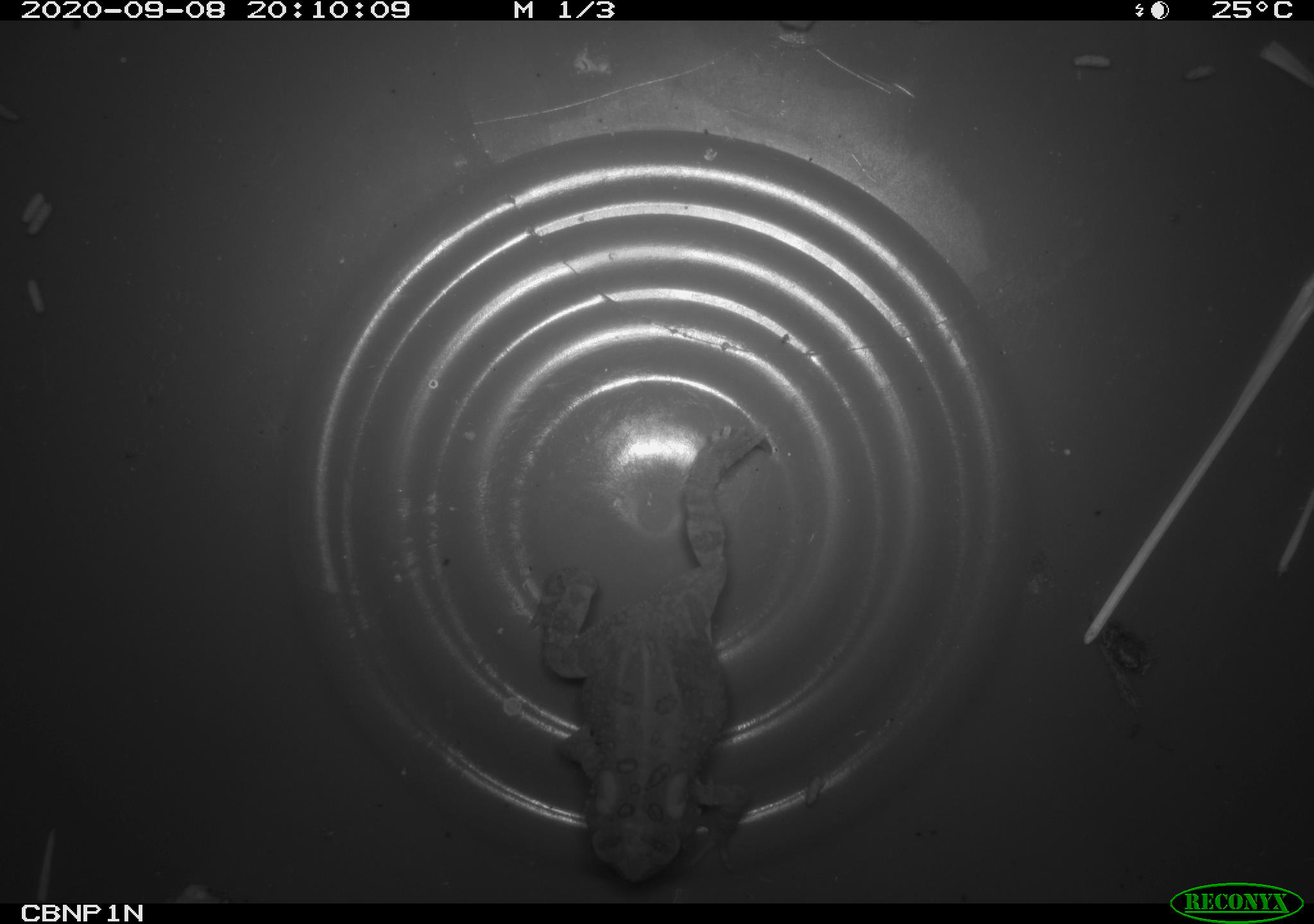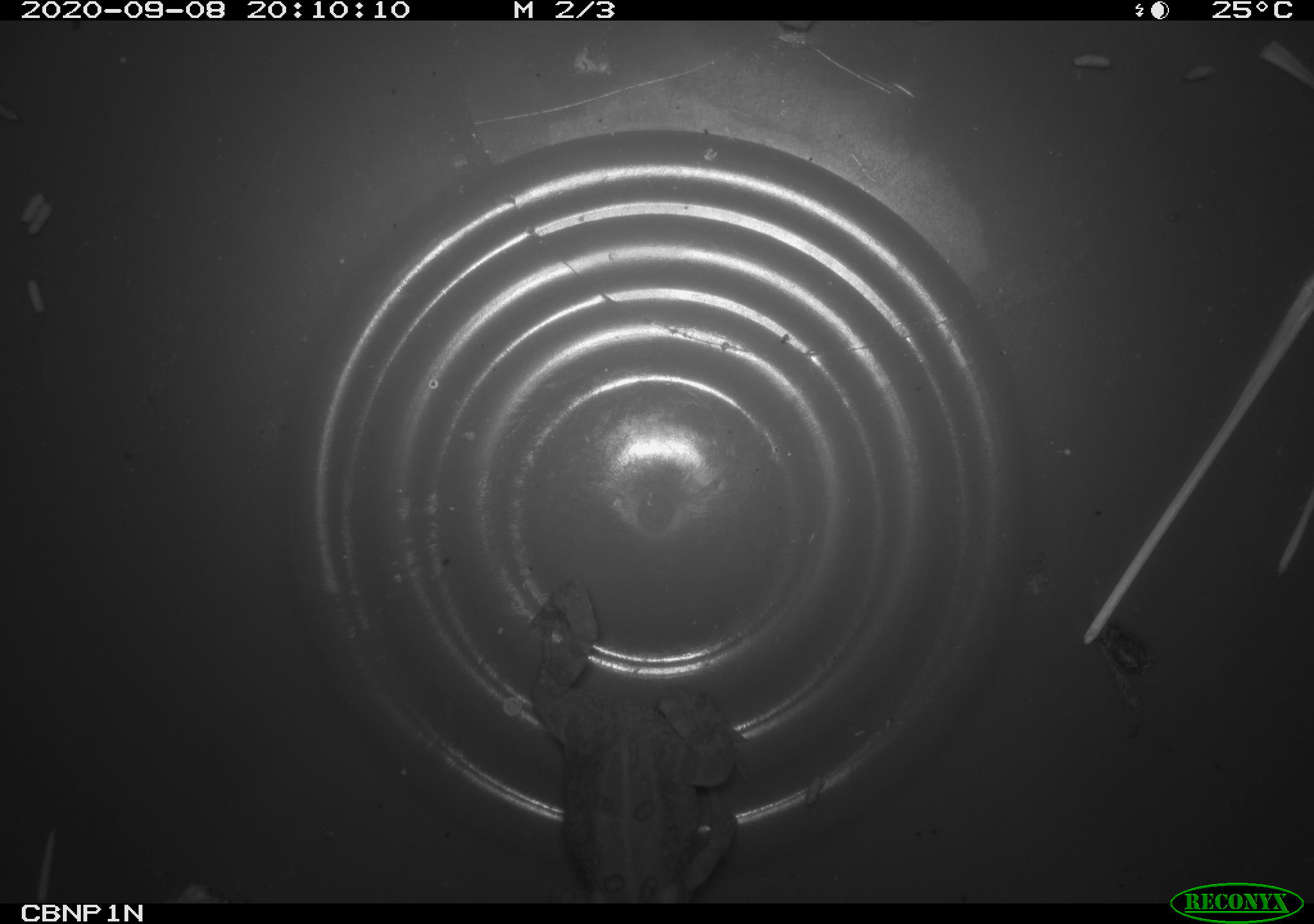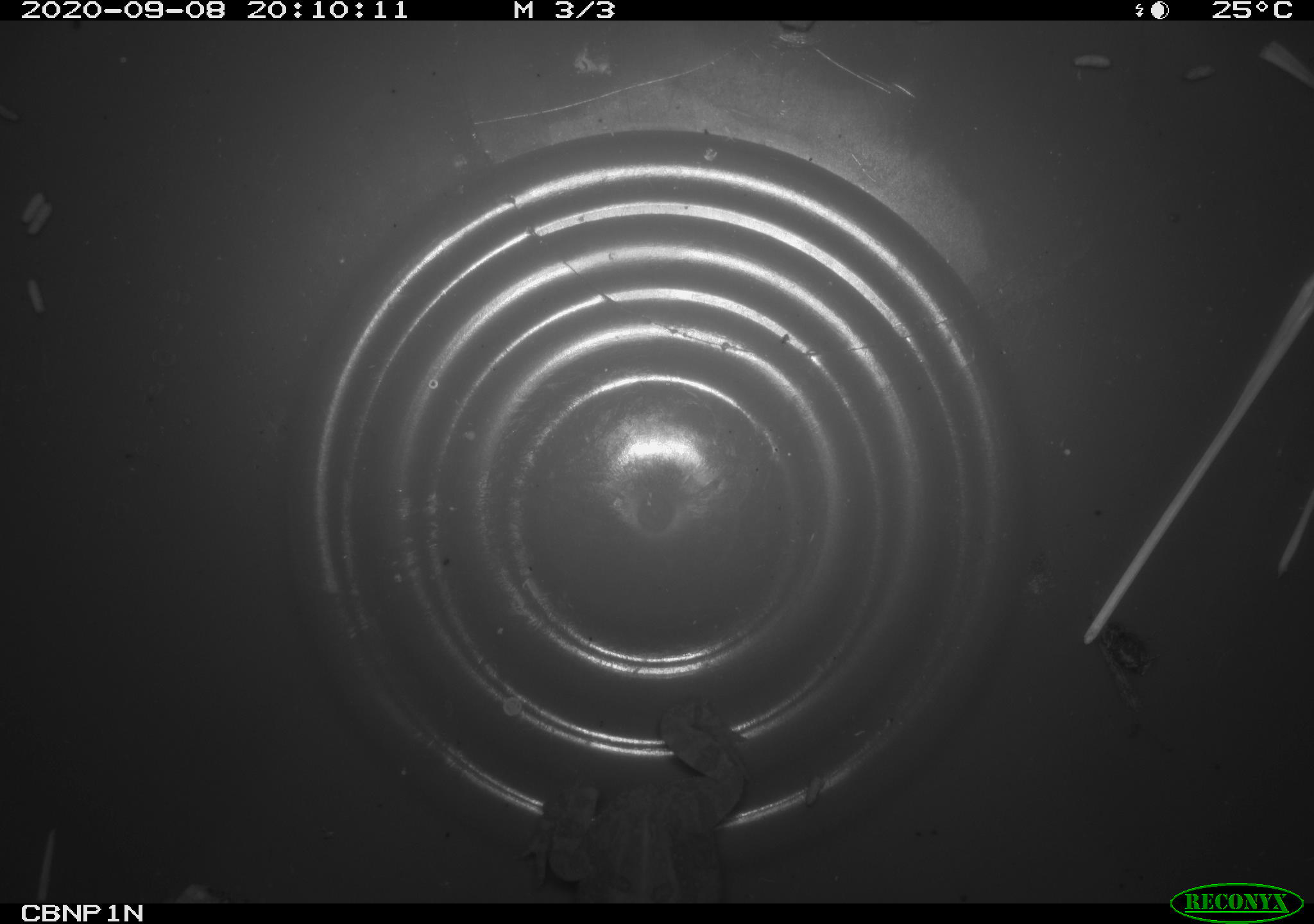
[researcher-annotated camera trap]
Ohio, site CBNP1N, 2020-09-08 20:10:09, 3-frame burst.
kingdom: Animalia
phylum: Chordata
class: Amphibia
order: Anura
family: Bufonidae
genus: Anaxyrus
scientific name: Anaxyrus americanus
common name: american toad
American toad (Anaxyrus americanus).